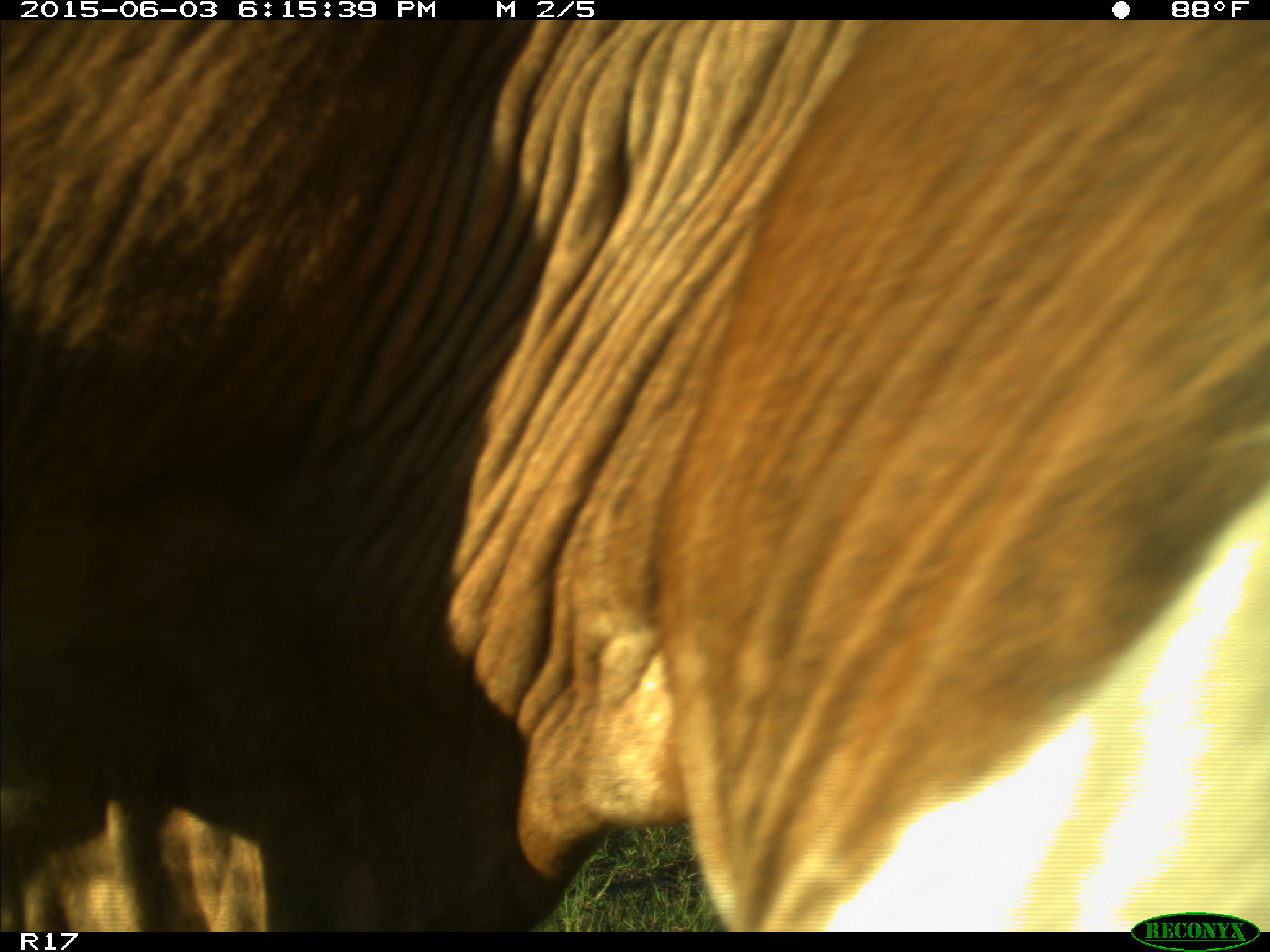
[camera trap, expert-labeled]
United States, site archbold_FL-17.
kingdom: Animalia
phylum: Chordata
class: Mammalia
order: Artiodactyla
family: Bovidae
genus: Bos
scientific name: Bos taurus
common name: domestic cow